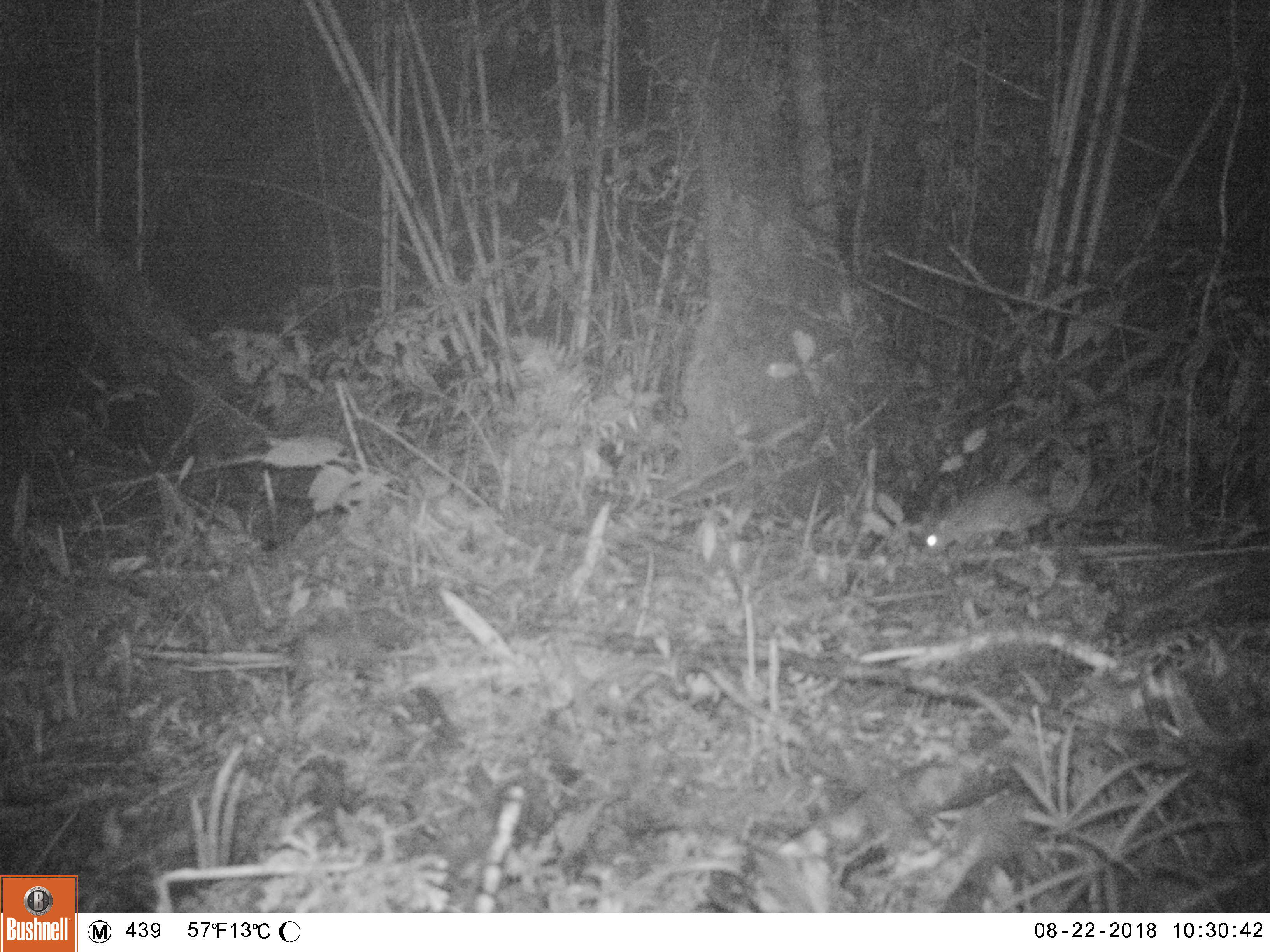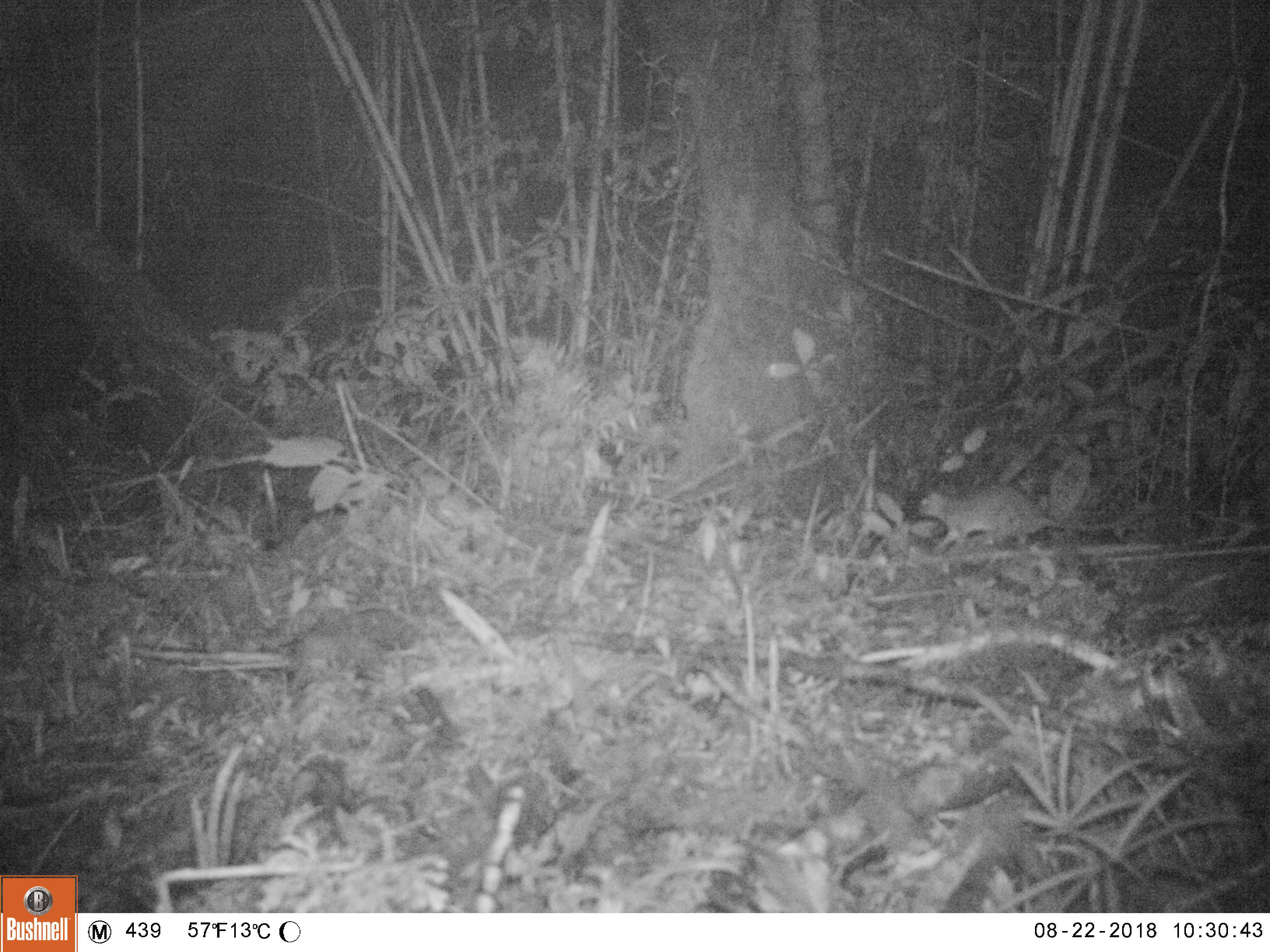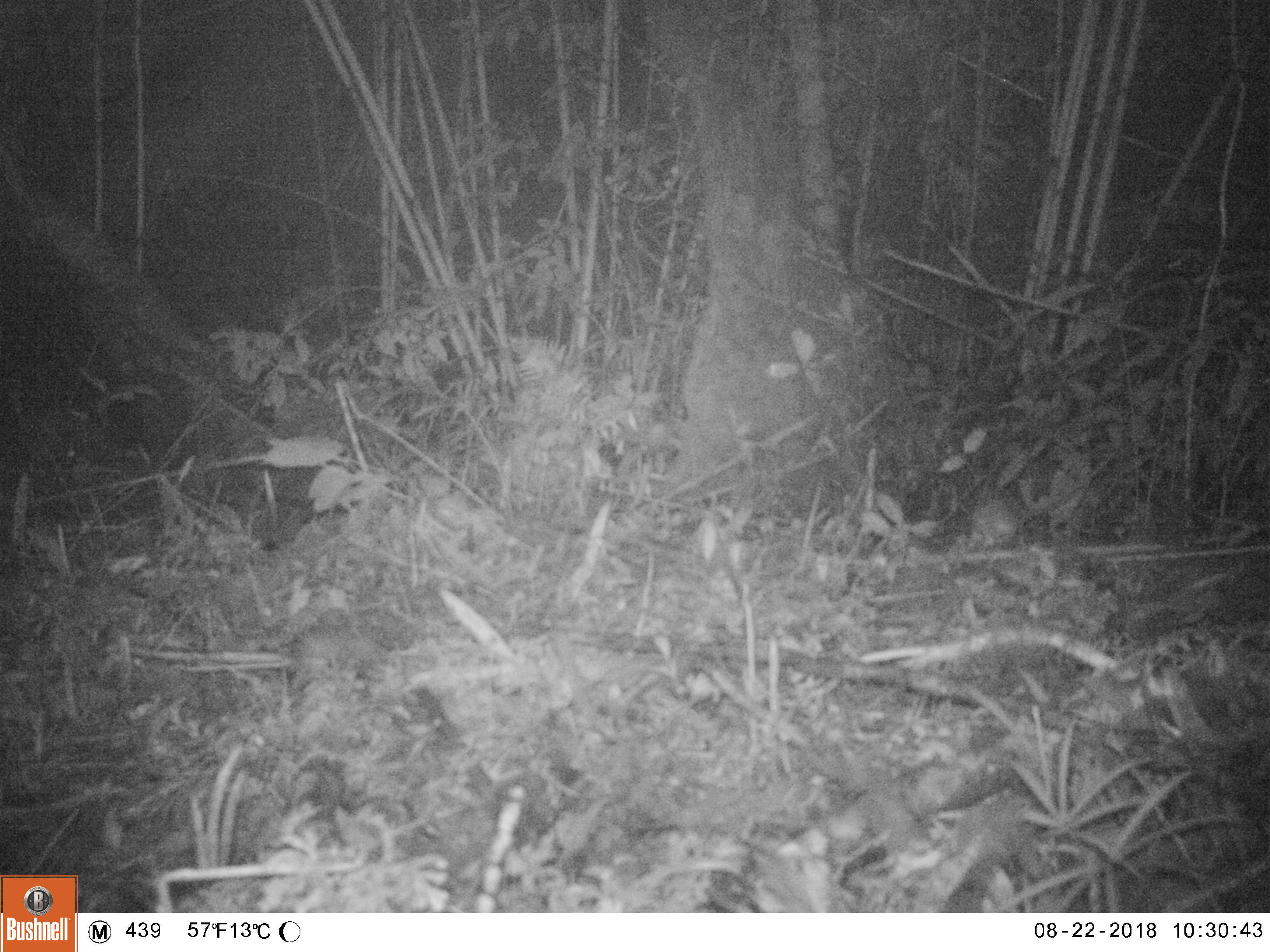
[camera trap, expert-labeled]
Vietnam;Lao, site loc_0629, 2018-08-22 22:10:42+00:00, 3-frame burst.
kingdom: Animalia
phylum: Chordata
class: Mammalia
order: Rodentia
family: Muridae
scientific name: Muridae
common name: old-world mice and rats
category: unidentified murid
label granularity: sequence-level